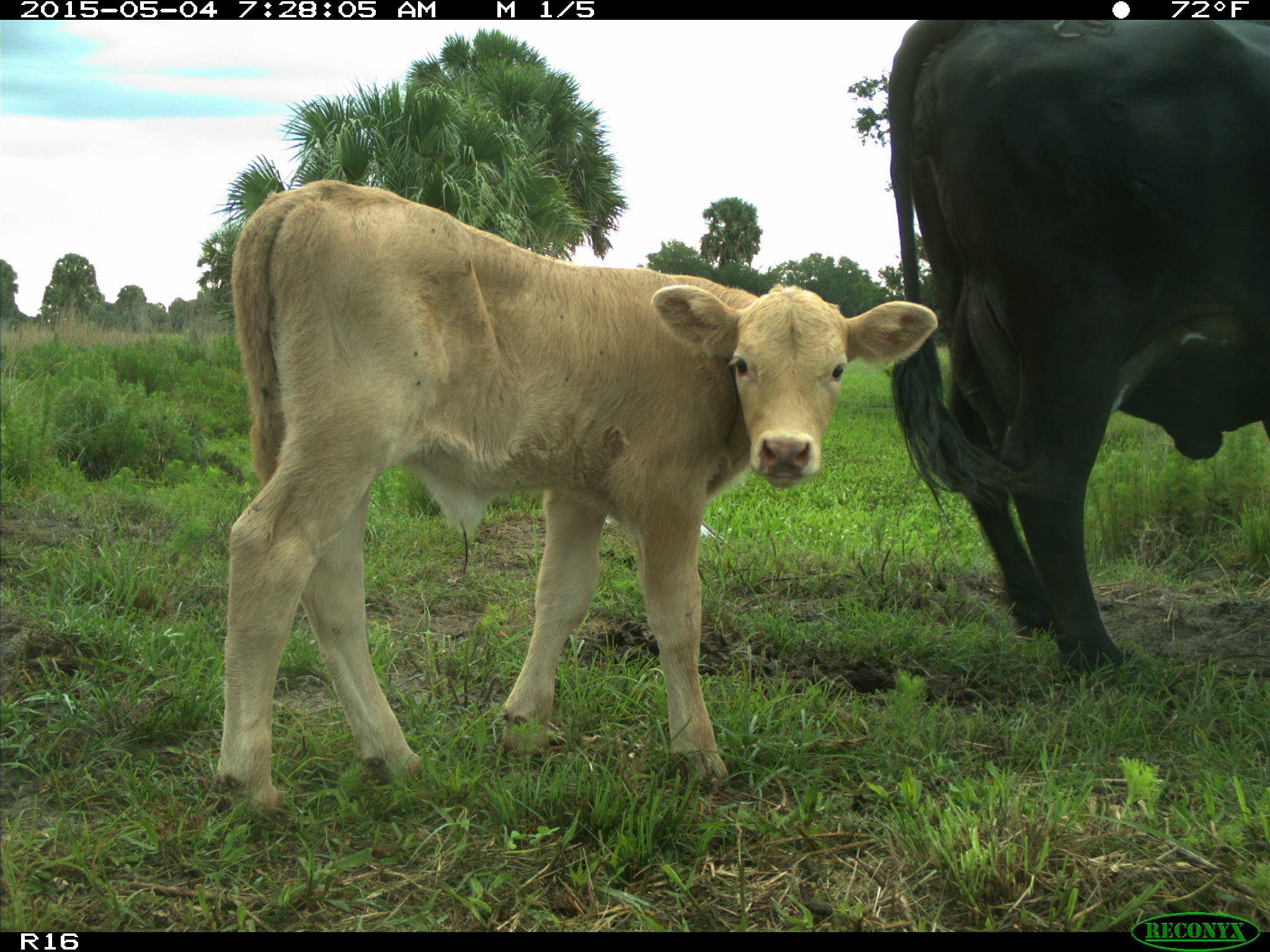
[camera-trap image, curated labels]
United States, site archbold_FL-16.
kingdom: Animalia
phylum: Chordata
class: Mammalia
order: Artiodactyla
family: Bovidae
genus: Bos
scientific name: Bos taurus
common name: domestic cow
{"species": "Bos taurus (domestic cow)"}